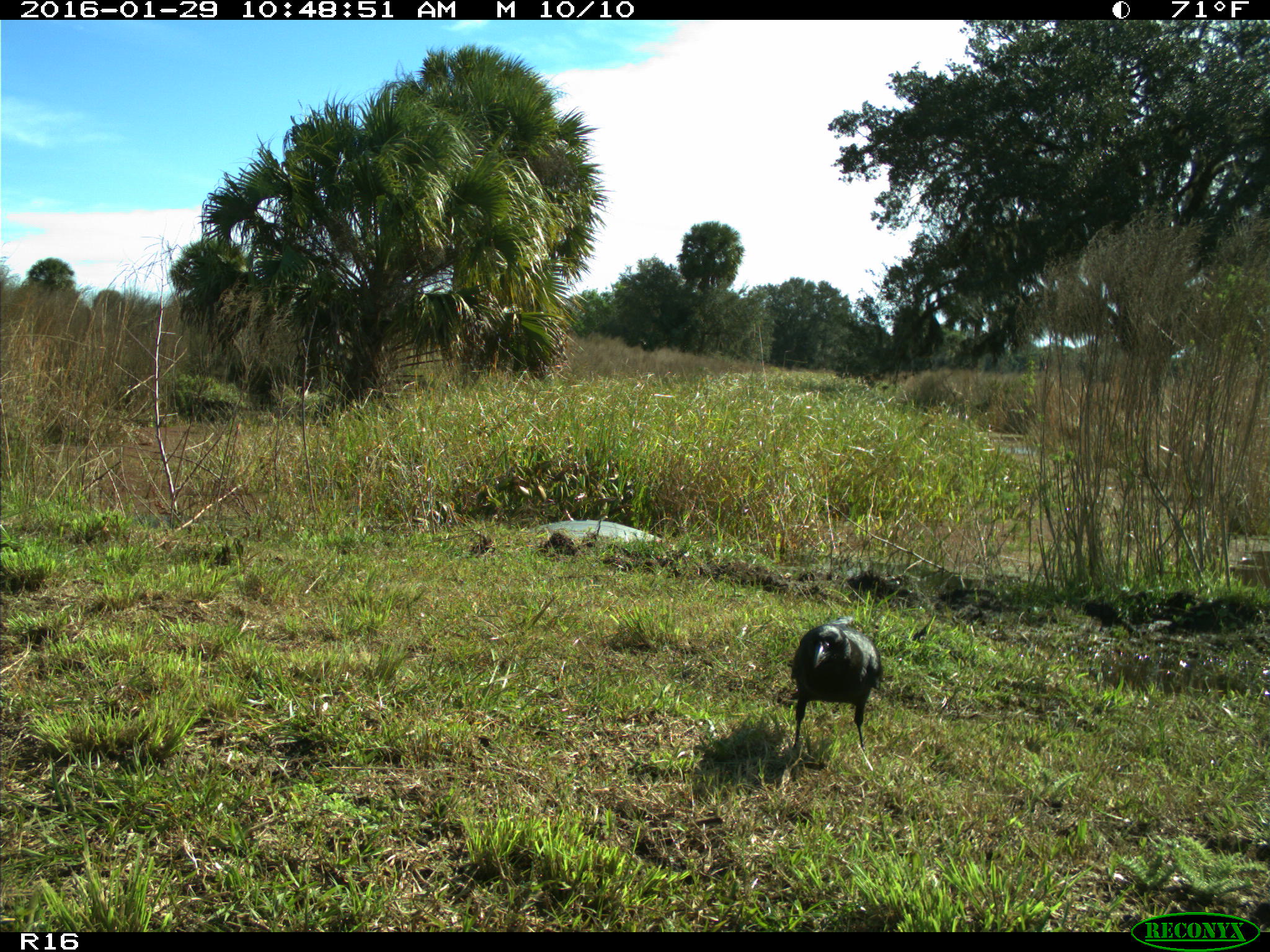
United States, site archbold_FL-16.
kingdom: Animalia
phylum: Chordata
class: Aves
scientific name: Aves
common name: birds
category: unidentified bird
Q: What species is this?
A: Unidentified bird (birds) (Aves).